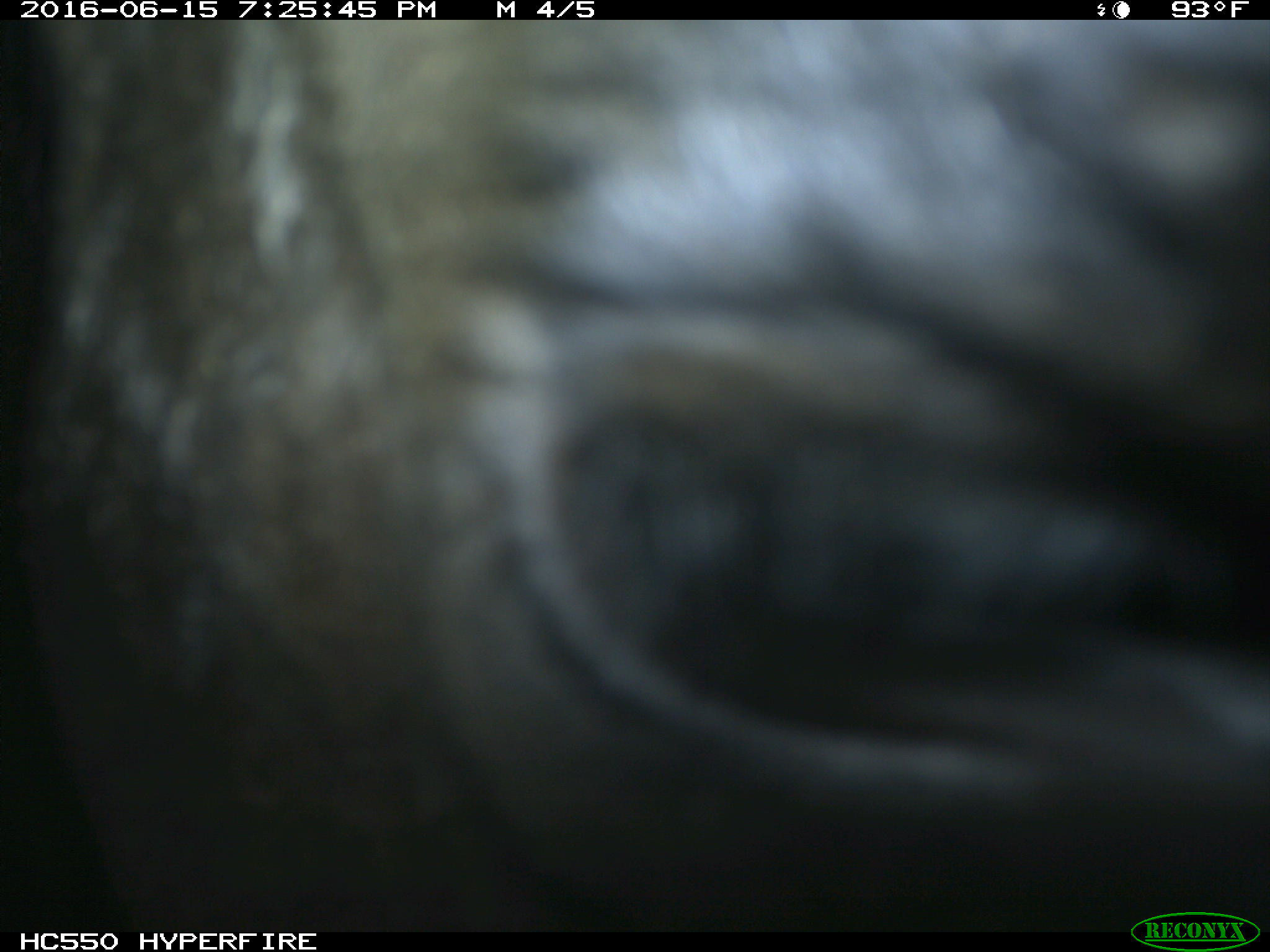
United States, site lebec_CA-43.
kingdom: Animalia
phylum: Chordata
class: Mammalia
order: Artiodactyla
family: Bovidae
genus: Bos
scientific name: Bos taurus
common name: domestic cow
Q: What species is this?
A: Bos taurus (domestic cow).